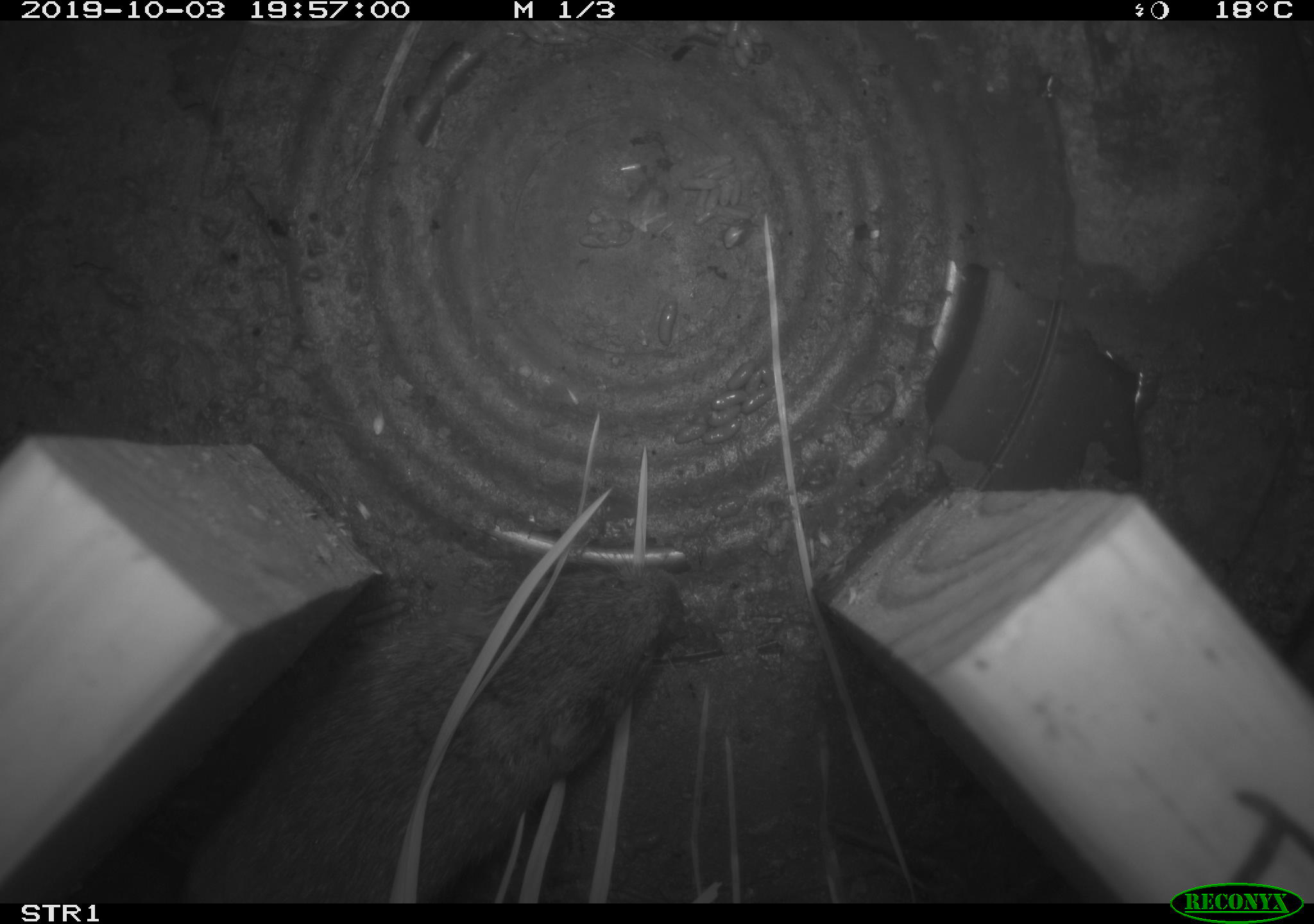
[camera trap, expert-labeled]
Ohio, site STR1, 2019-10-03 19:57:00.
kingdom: Animalia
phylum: Chordata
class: Mammalia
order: Rodentia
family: Cricetidae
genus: Microtus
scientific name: Microtus pennsylvanicus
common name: meadow vole